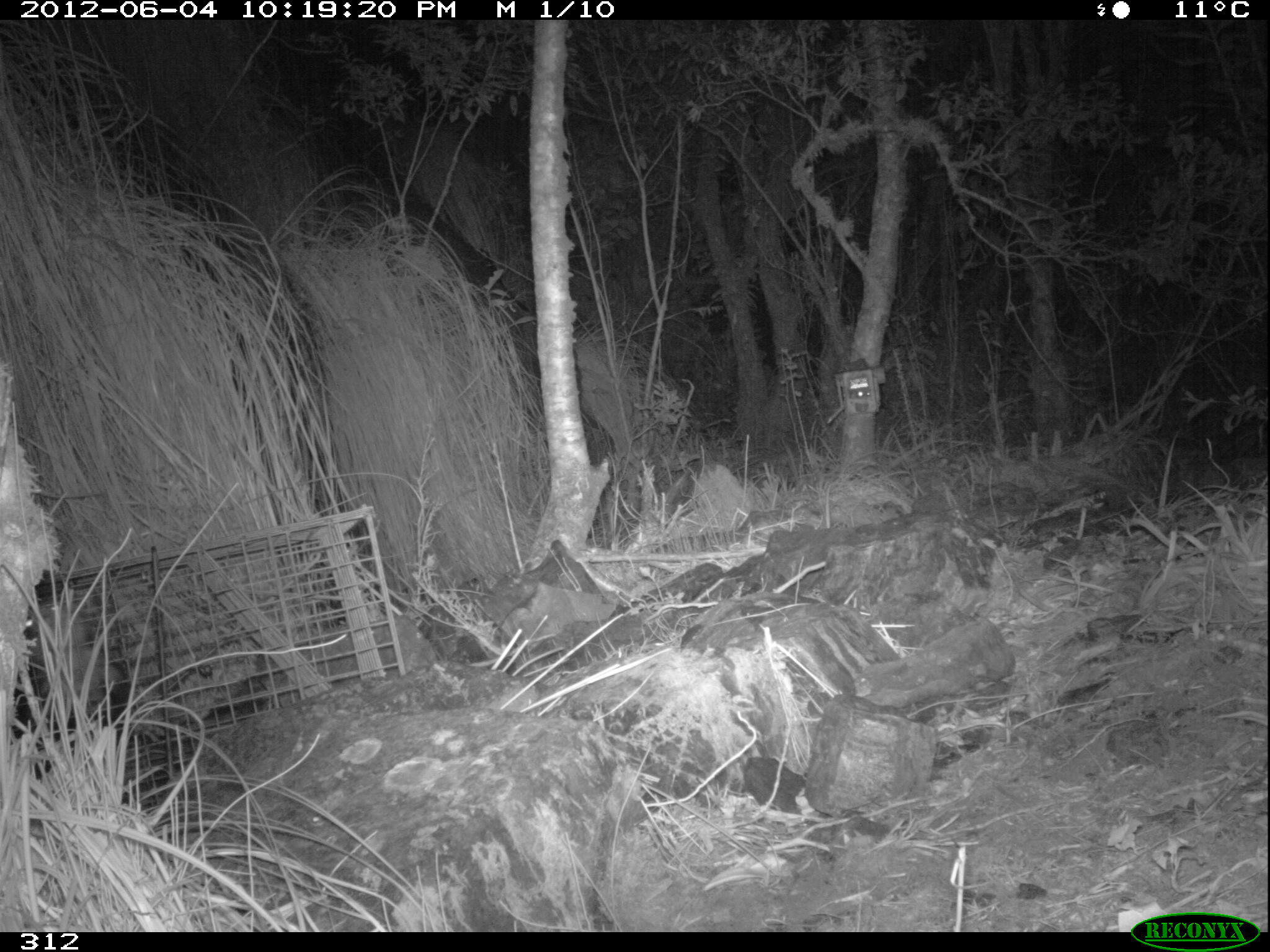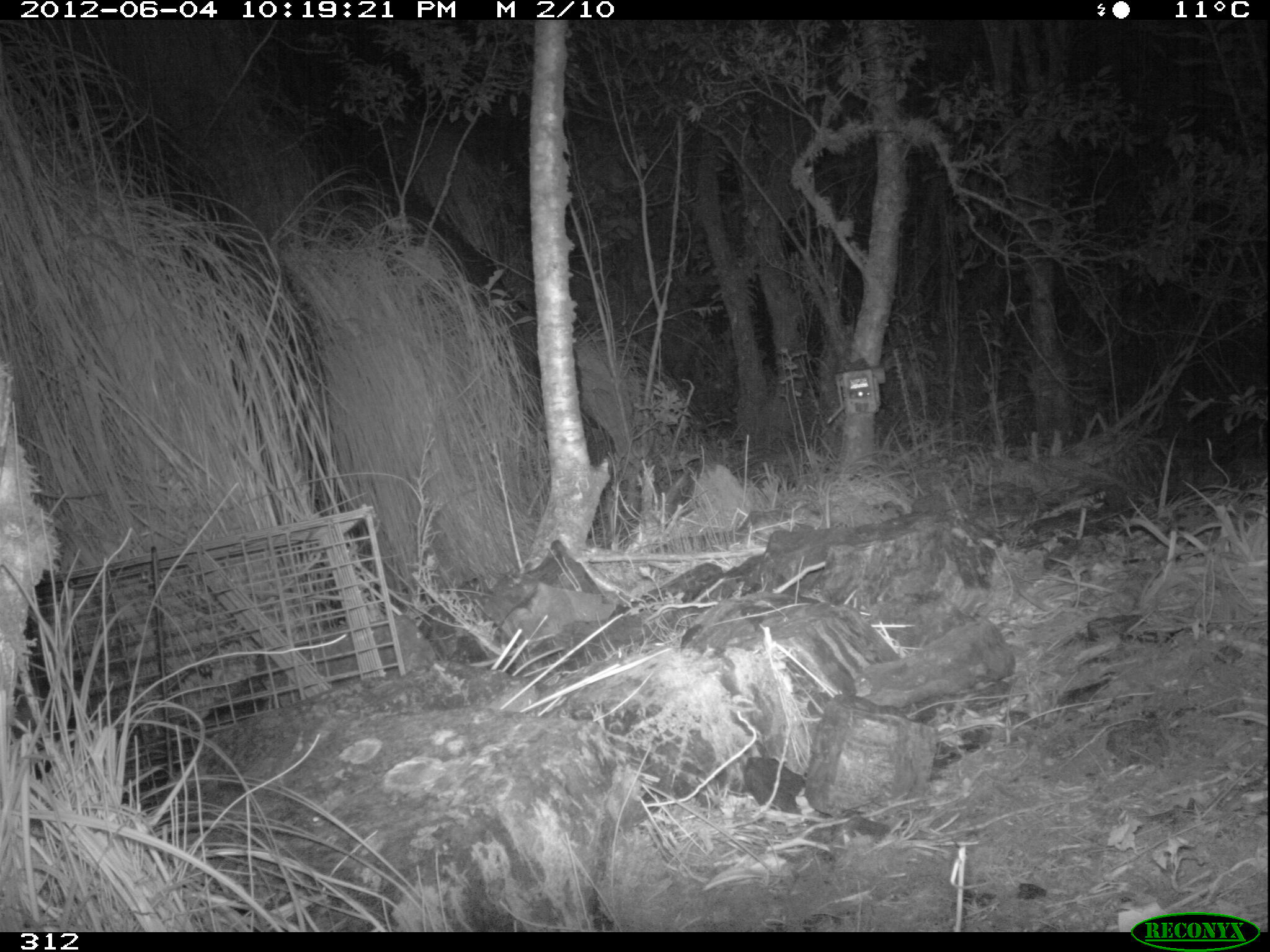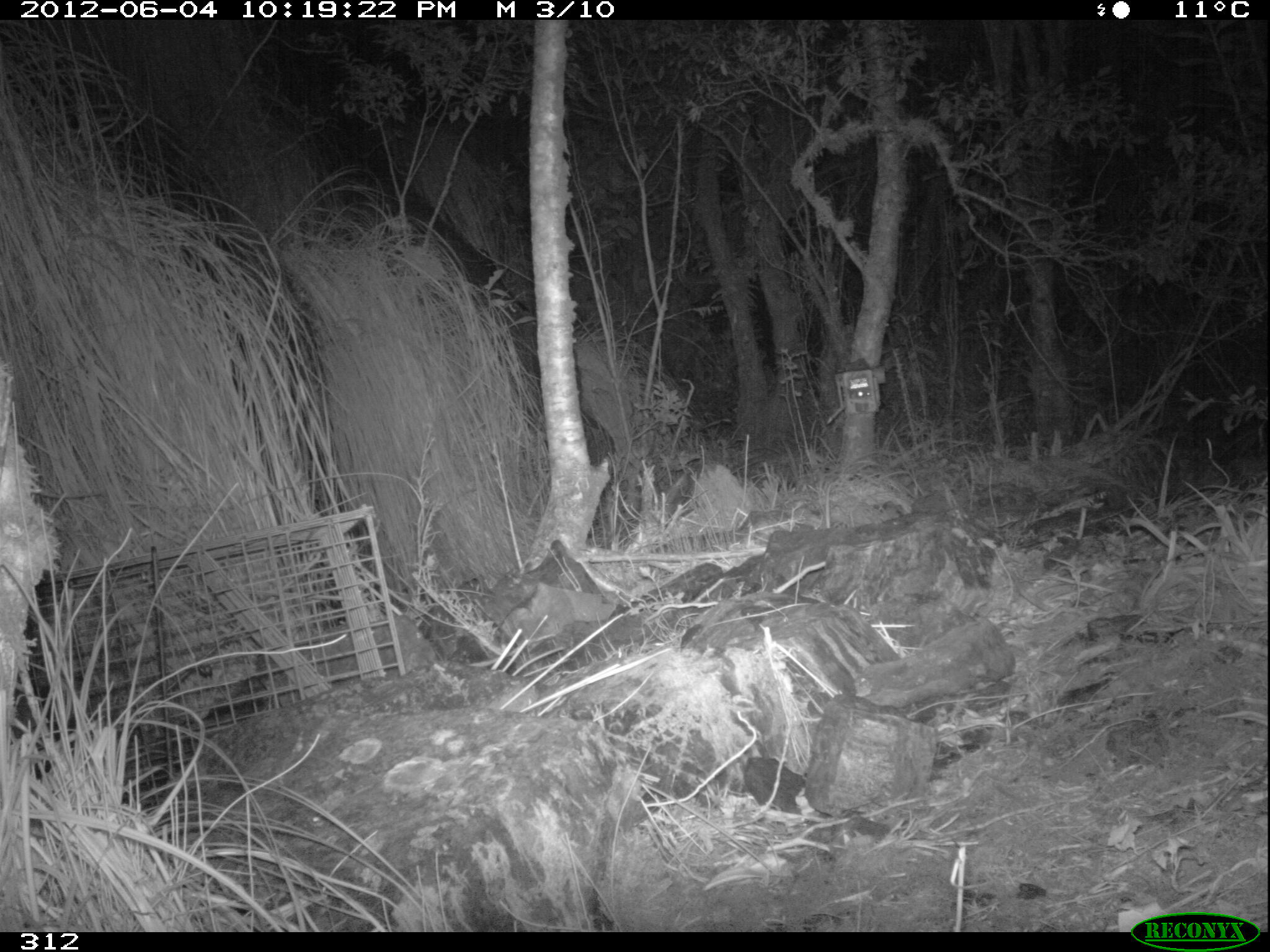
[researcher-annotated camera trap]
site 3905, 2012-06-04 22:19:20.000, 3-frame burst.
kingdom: Animalia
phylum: Chordata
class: Mammalia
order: Didelphimorphia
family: Didelphidae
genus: Didelphis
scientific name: Didelphis pernigra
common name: andean white-eared opossum